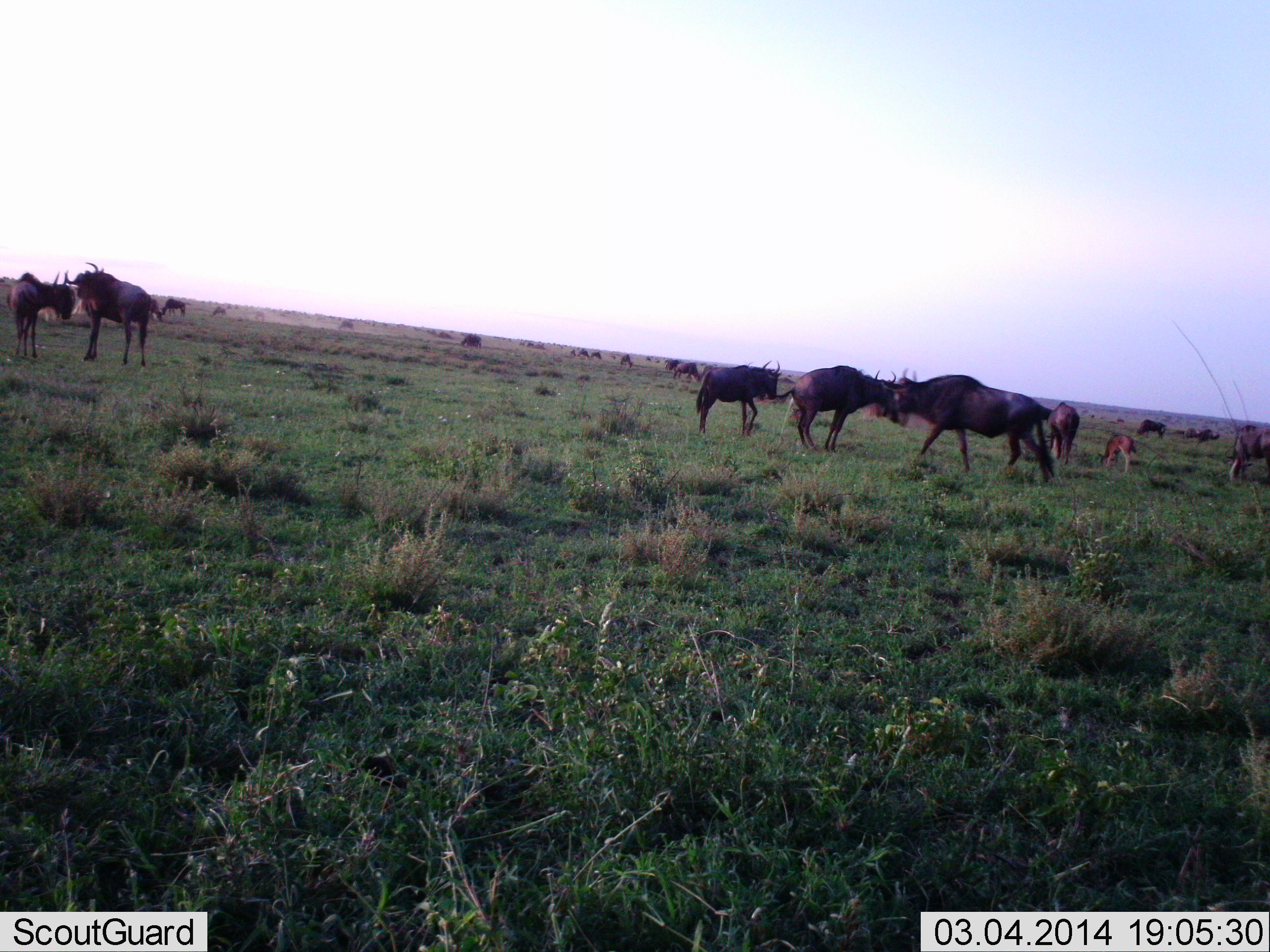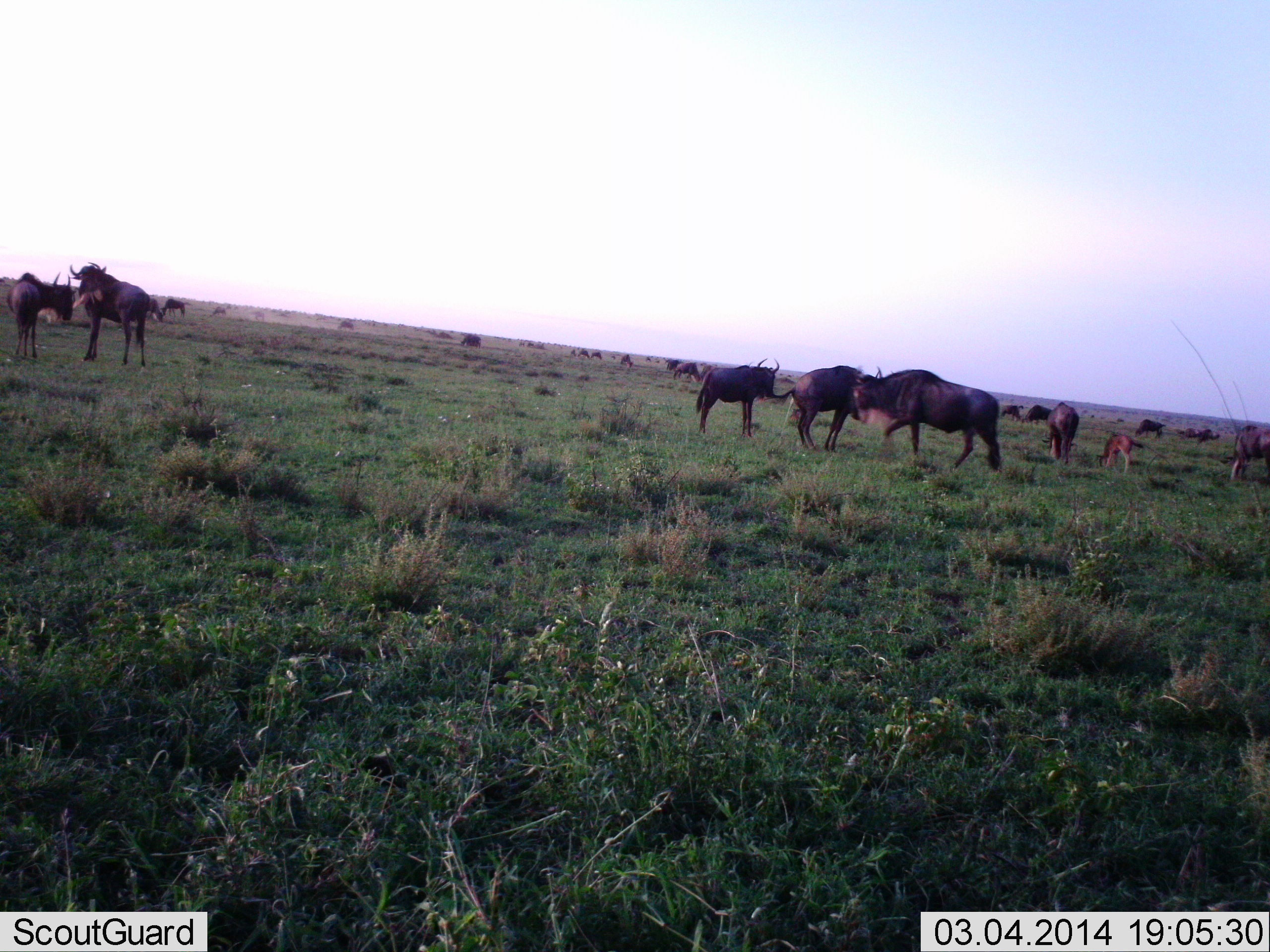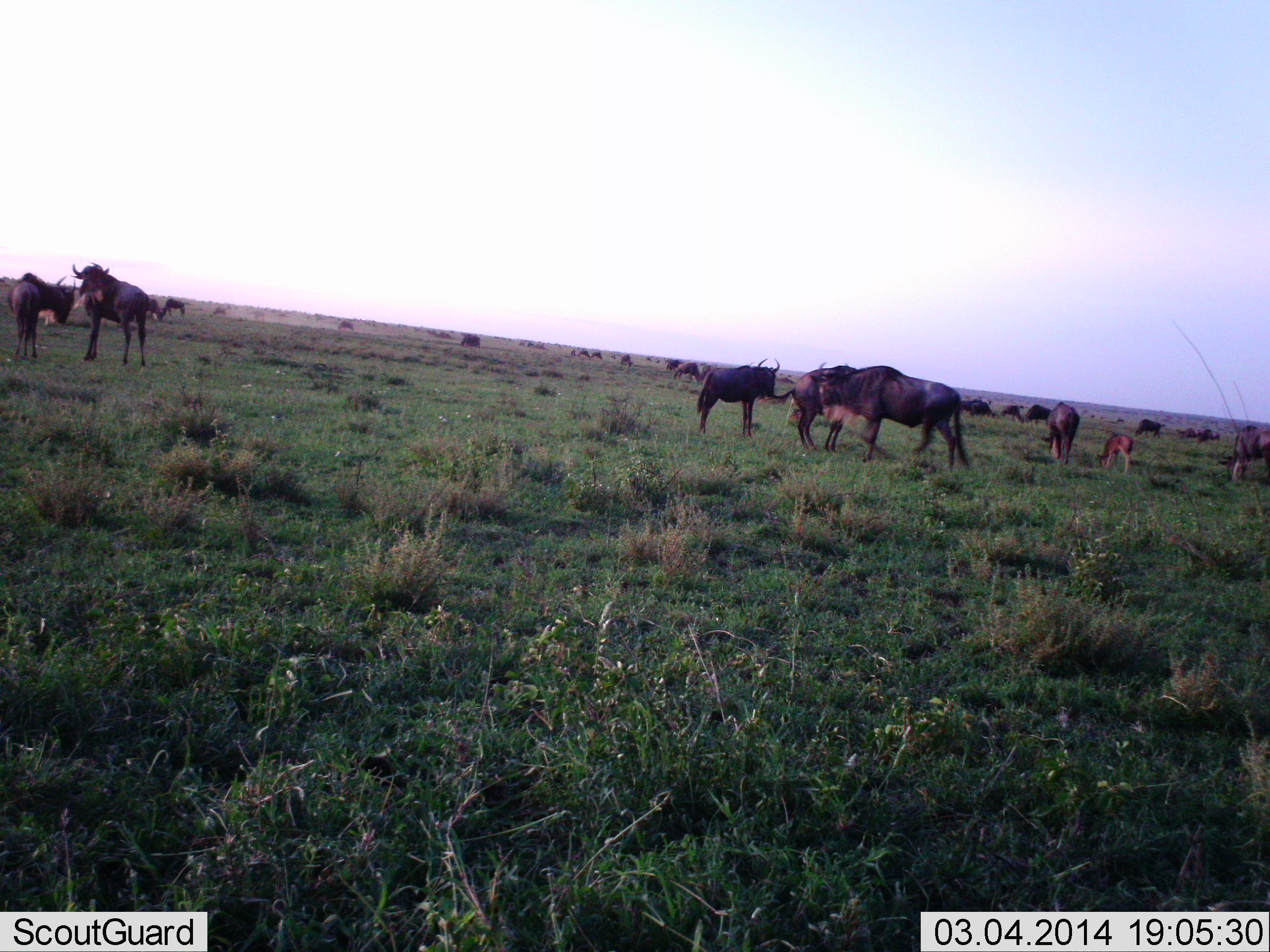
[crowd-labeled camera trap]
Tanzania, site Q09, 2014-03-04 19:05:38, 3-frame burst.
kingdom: Animalia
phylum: Chordata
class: Mammalia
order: Artiodactyla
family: Bovidae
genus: Connochaetes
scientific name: Connochaetes taurinus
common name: blue wildebeest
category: wildebeest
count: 11-50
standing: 70%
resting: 0%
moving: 40%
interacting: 0%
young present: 70%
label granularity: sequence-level